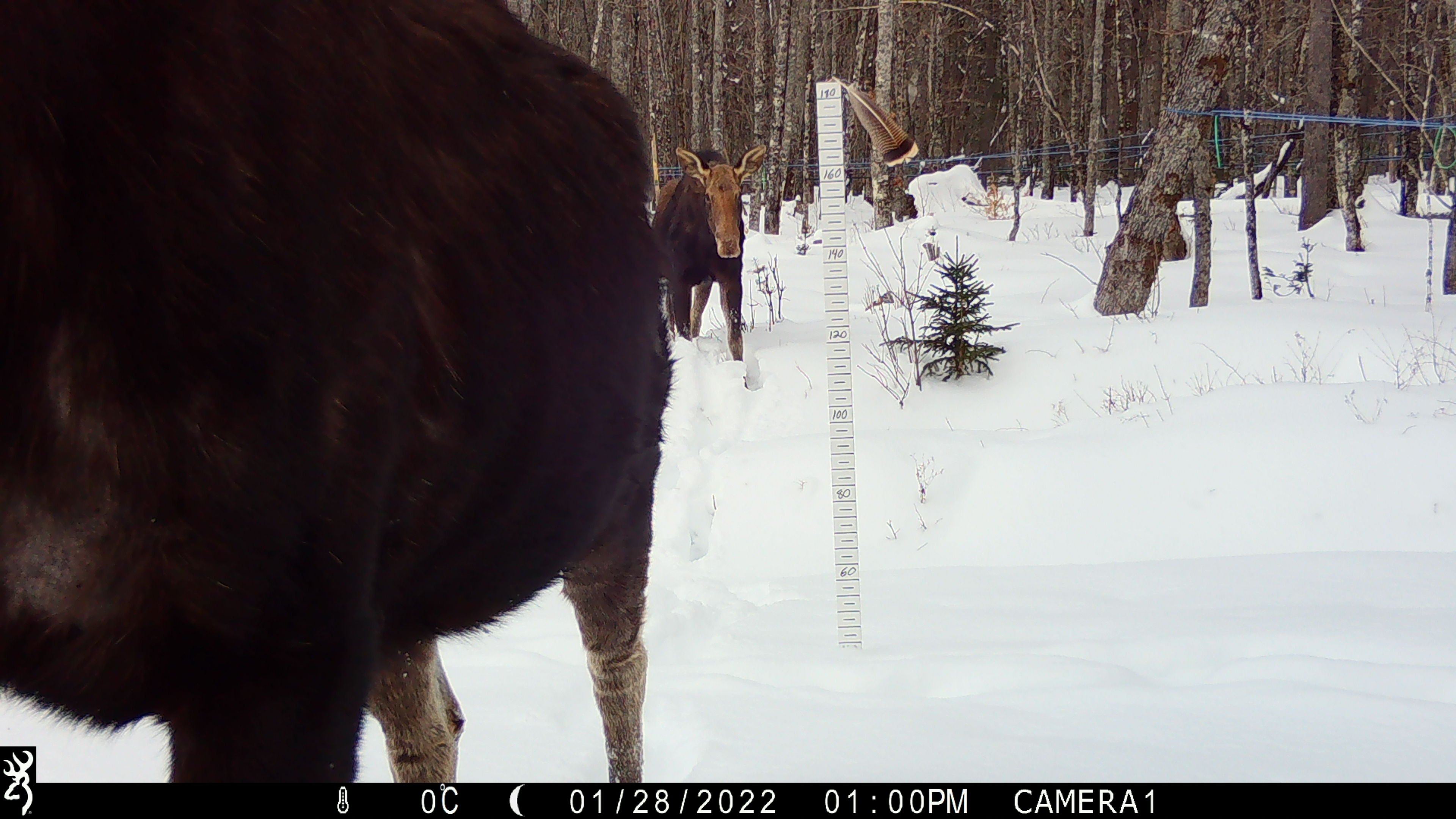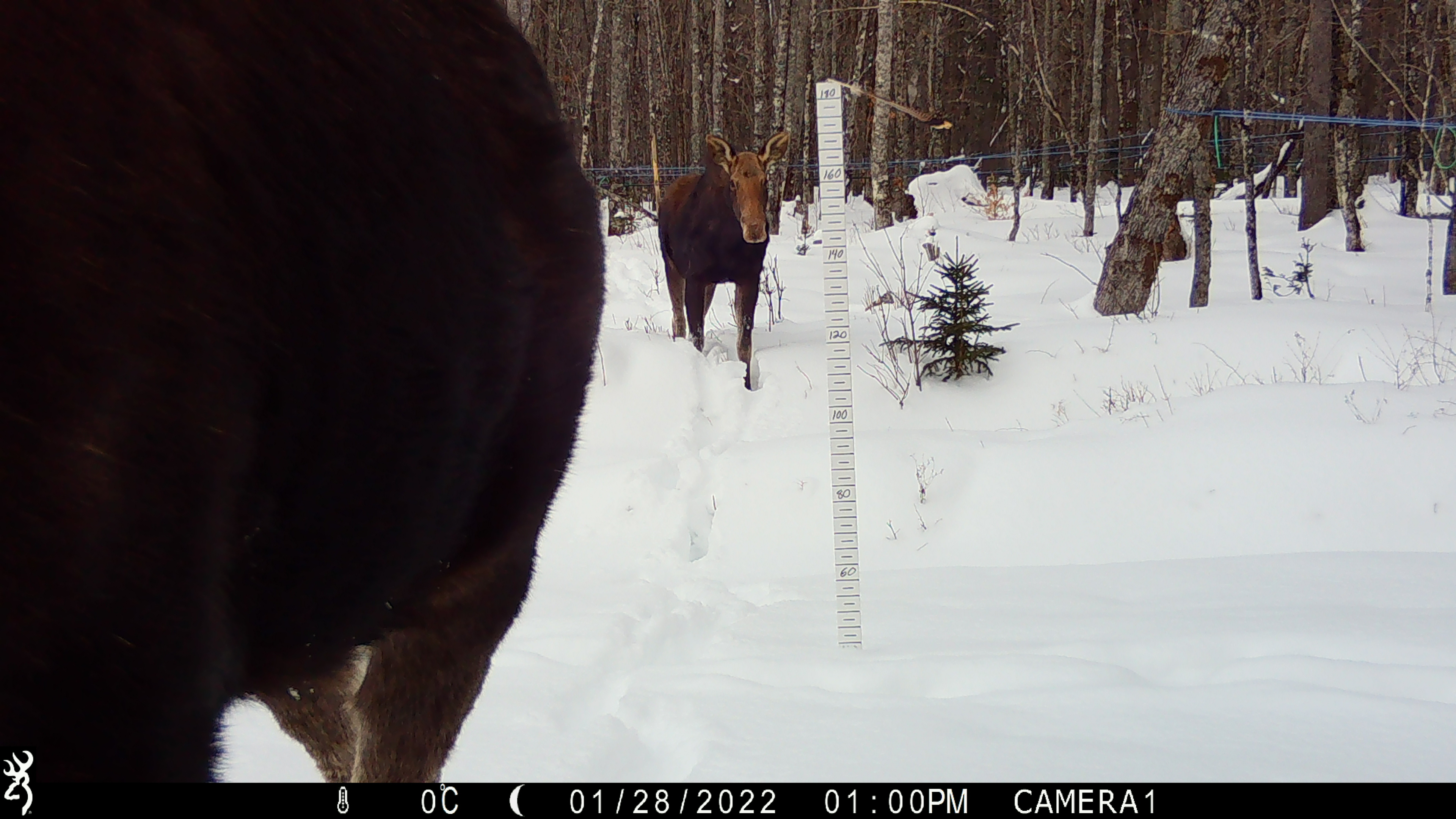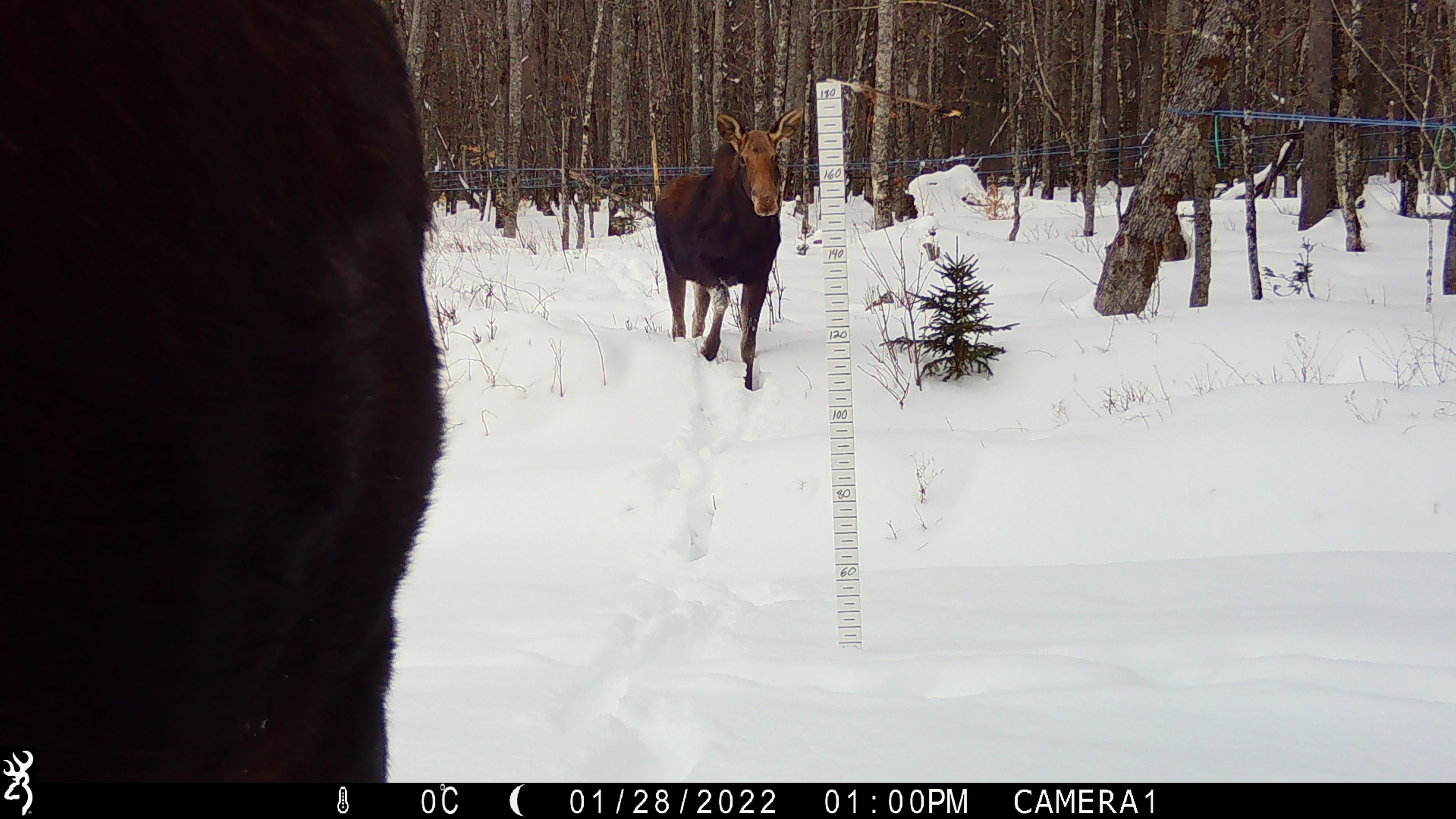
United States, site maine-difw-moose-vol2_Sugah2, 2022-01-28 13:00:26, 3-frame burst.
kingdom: Animalia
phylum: Chordata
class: Mammalia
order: Artiodactyla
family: Cervidae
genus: Alces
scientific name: Alces alces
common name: moose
Moose (Alces alces).